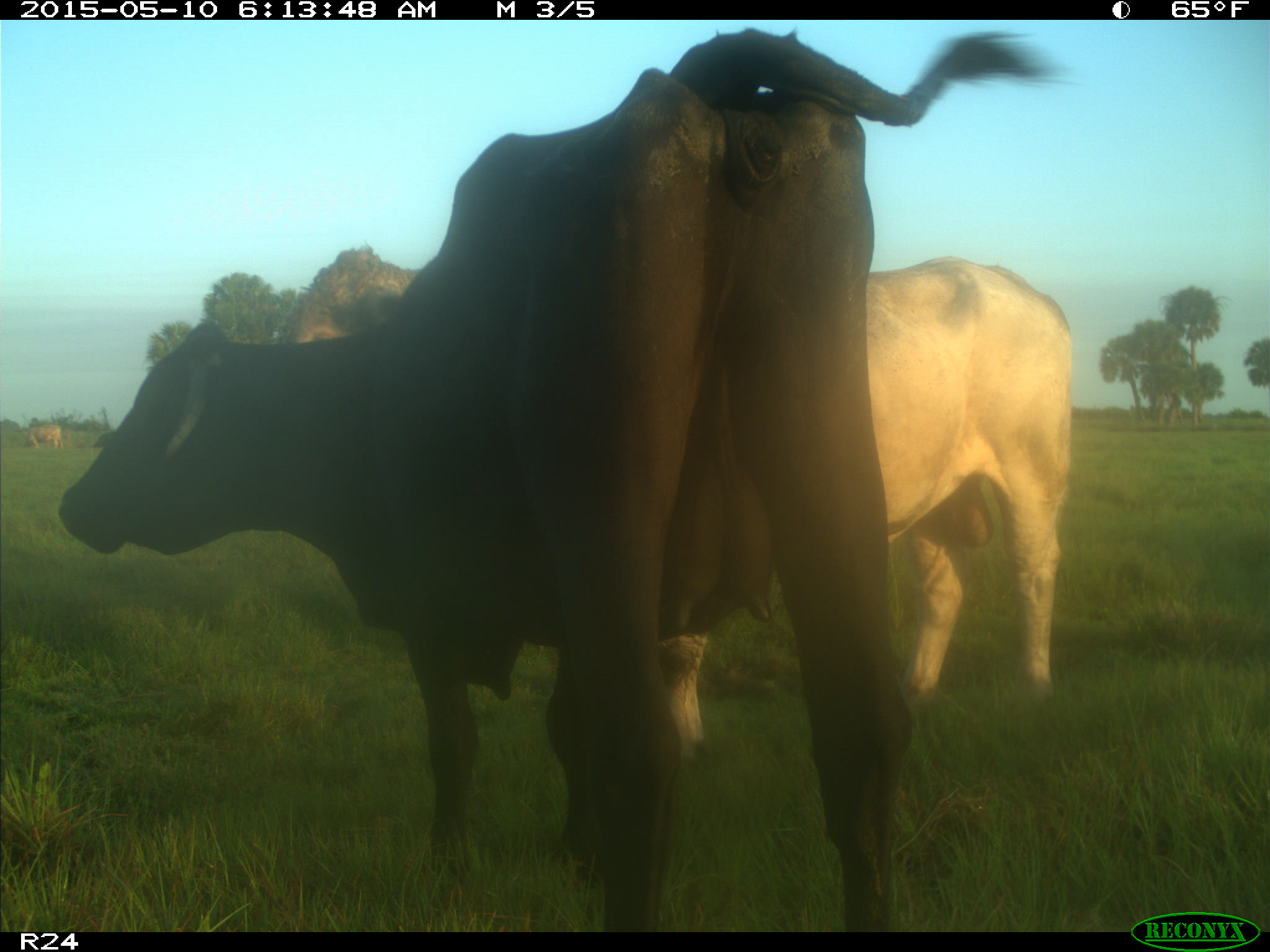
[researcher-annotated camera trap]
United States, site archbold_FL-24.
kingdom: Animalia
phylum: Chordata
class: Mammalia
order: Artiodactyla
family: Bovidae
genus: Bos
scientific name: Bos taurus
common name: domestic cow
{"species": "Bos taurus (domestic cow)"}